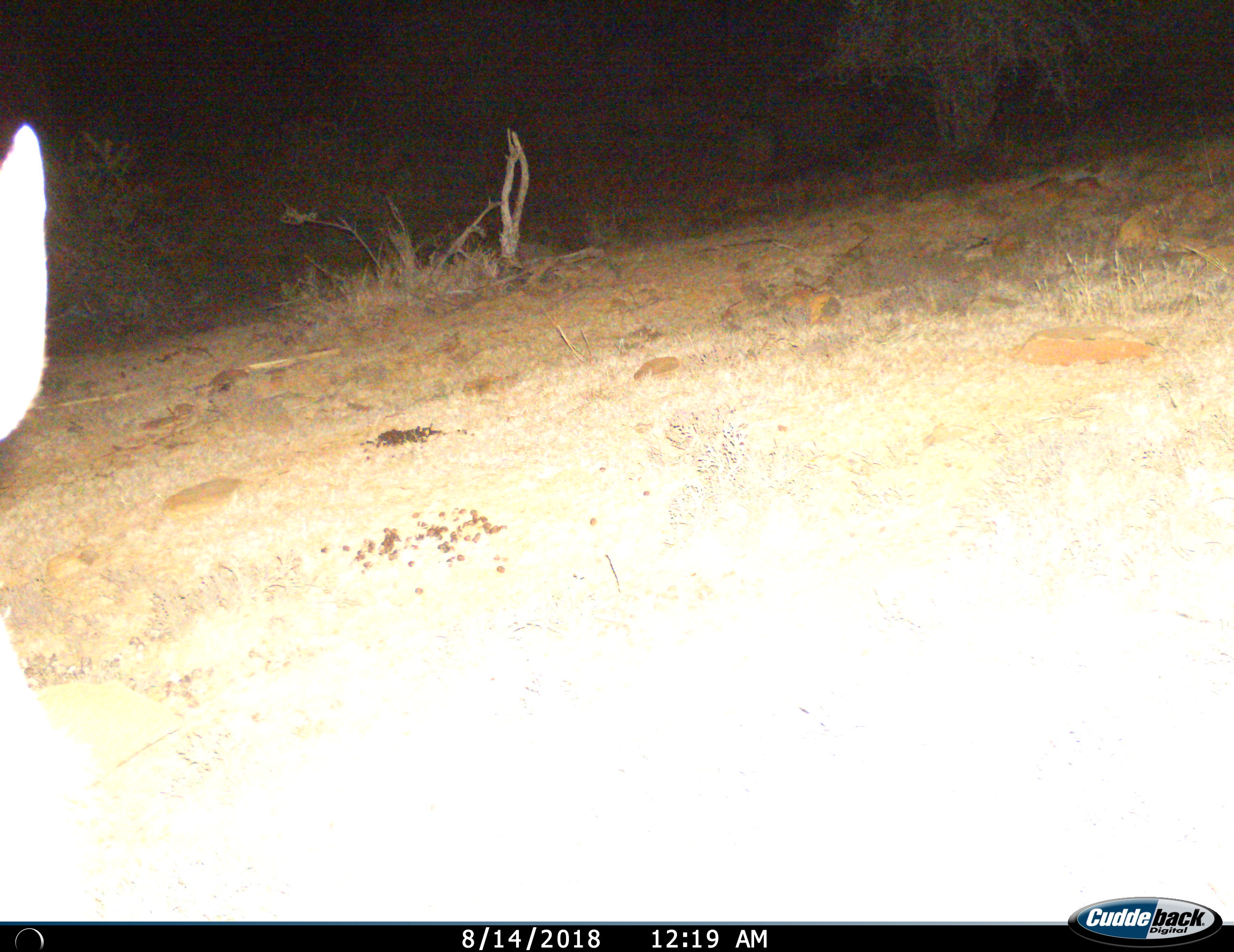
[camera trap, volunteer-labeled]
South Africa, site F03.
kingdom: Animalia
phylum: Chordata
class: Mammalia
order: Artiodactyla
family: Bovidae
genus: Tragelaphus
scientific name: Tragelaphus strepsiceros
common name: greater kudu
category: kudu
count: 1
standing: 60%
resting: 20%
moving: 20%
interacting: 0%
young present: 0%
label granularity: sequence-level